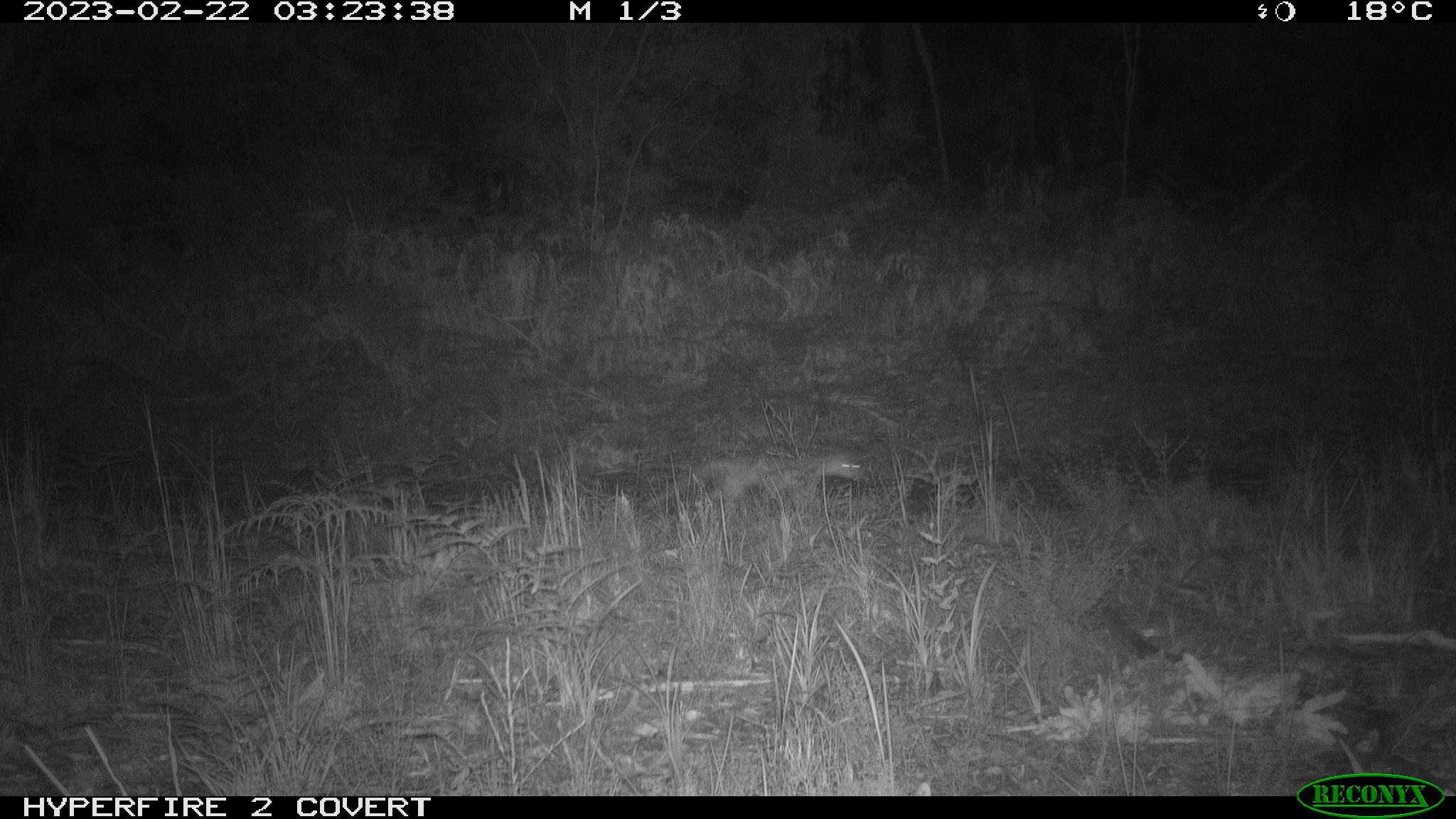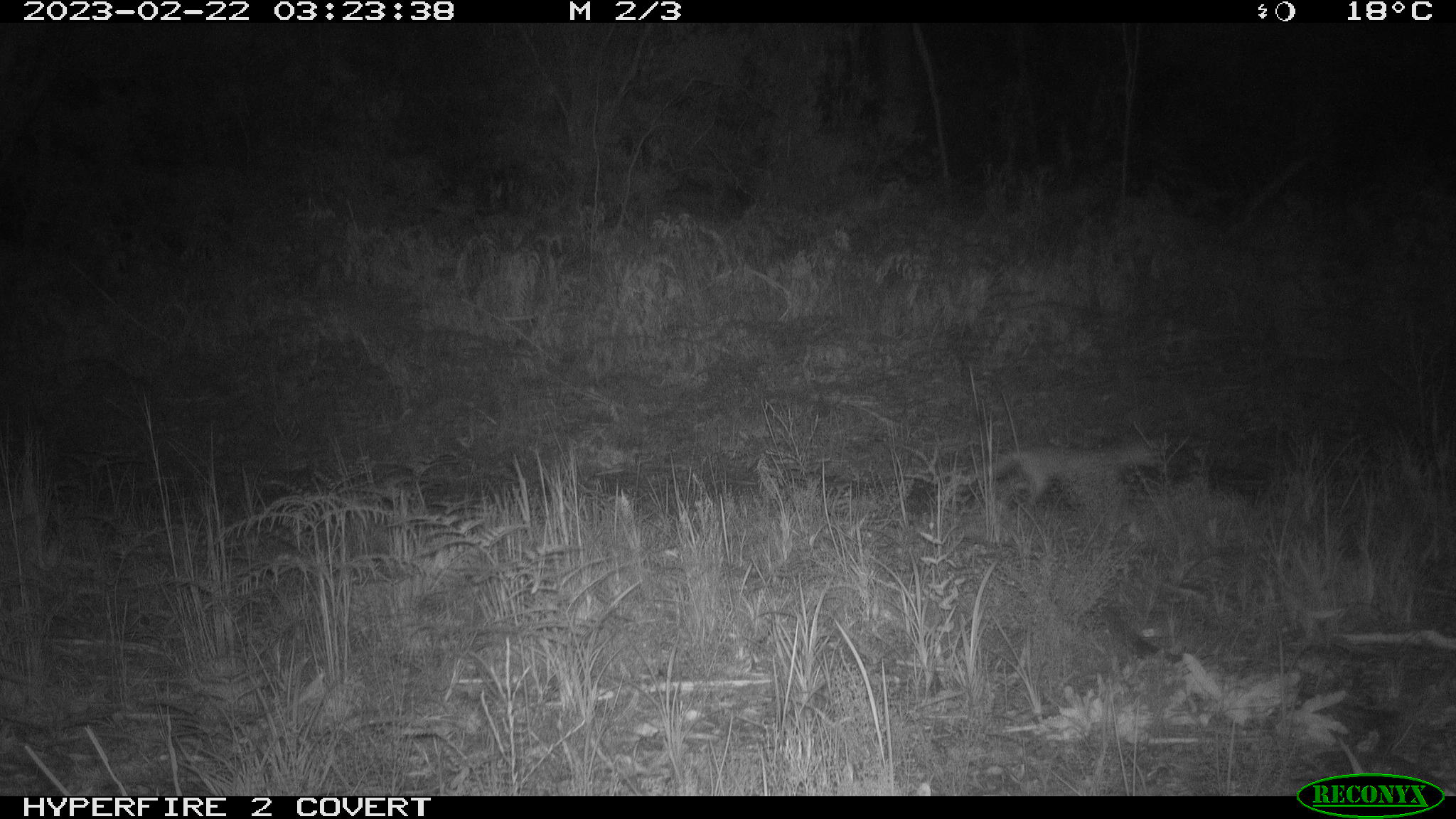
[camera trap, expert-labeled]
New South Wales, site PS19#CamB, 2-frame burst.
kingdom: Animalia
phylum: Chordata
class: Mammalia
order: Carnivora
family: Canidae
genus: Vulpes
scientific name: Vulpes vulpes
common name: red fox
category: fox